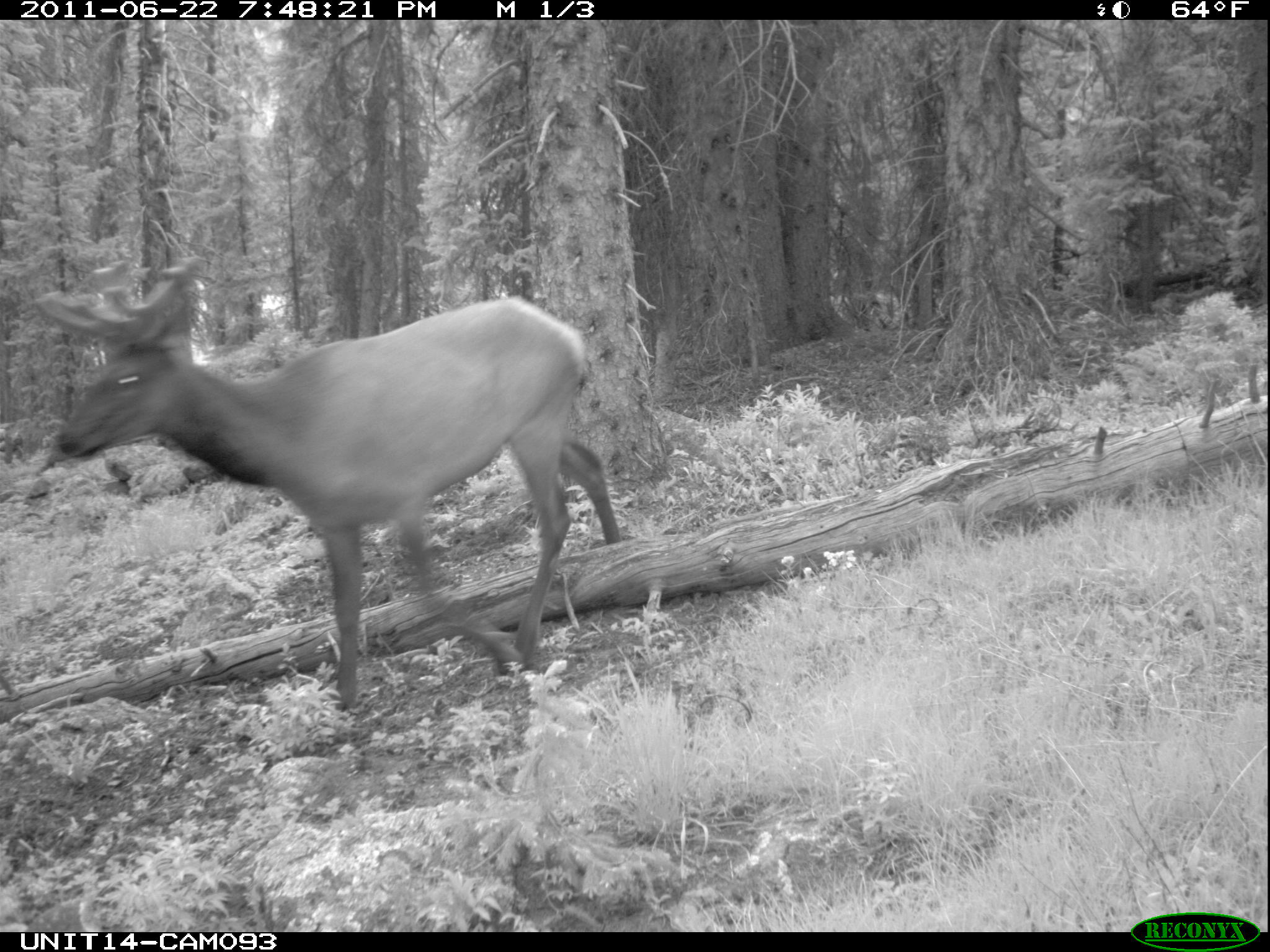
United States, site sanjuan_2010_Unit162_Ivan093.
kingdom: Animalia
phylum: Chordata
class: Mammalia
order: Artiodactyla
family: Cervidae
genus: Cervus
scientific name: Cervus elaphus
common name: red deer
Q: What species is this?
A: Cervus elaphus (red deer).